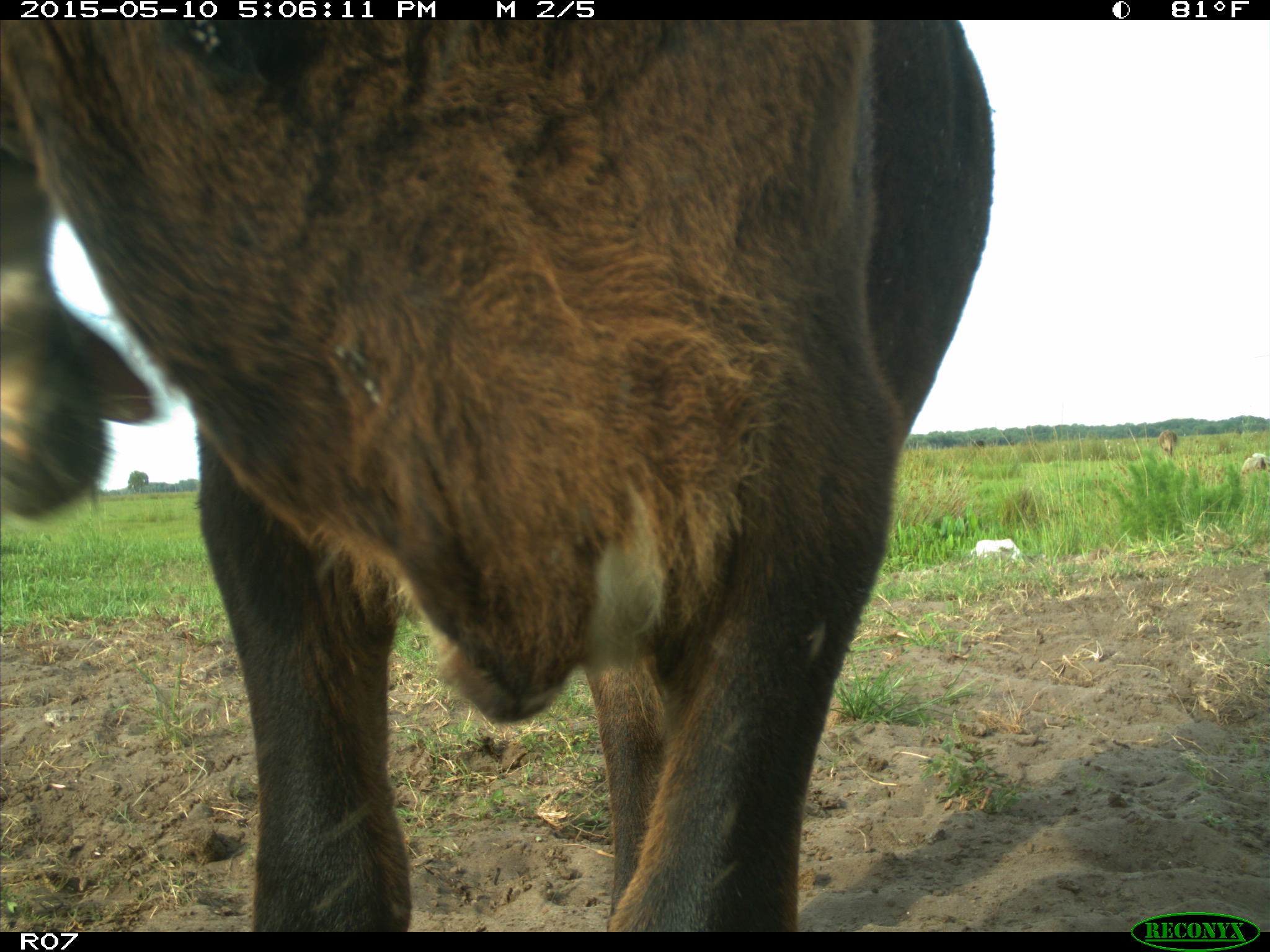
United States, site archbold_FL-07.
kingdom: Animalia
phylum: Chordata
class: Mammalia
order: Artiodactyla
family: Bovidae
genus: Bos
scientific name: Bos taurus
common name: domestic cow